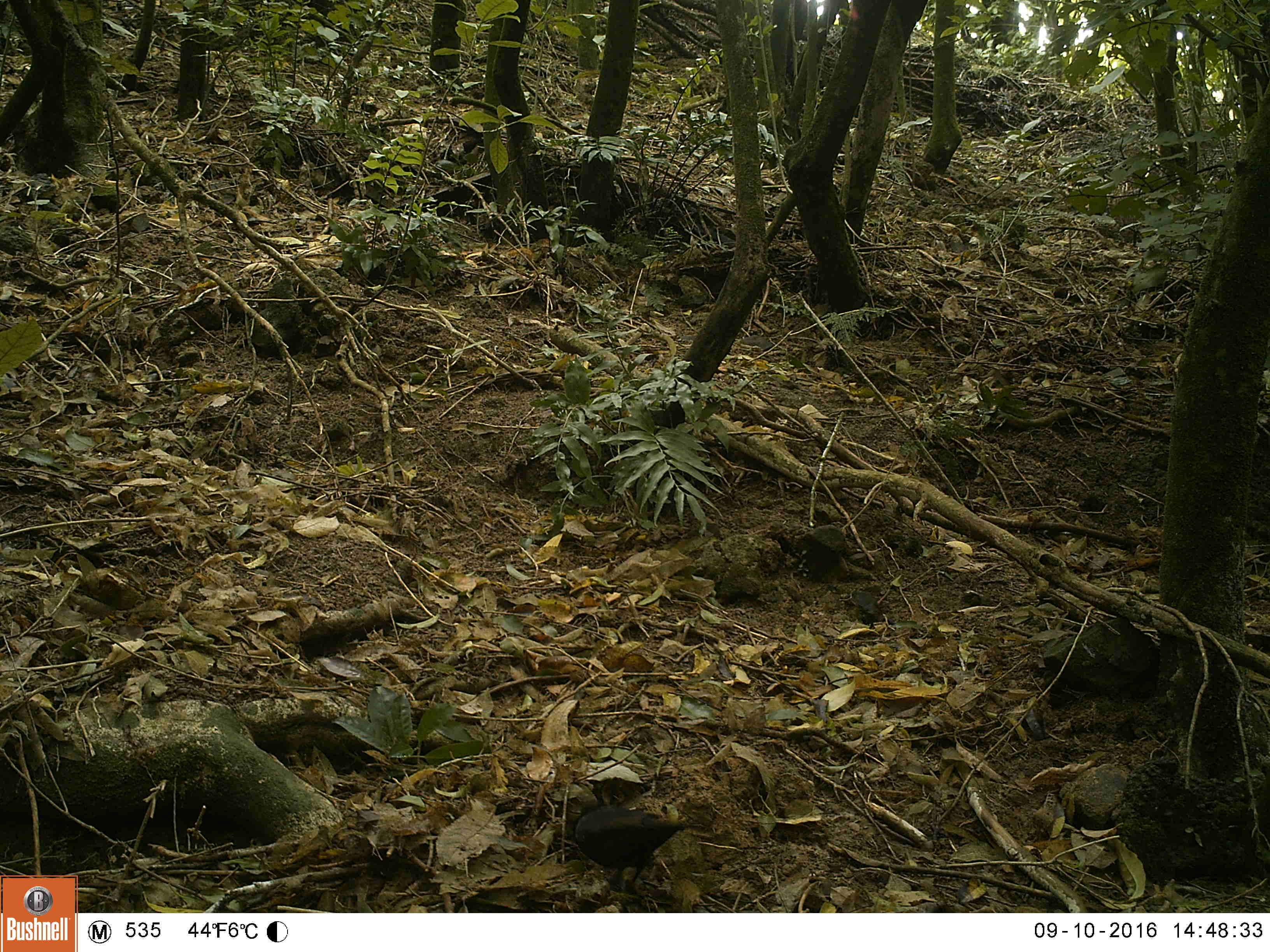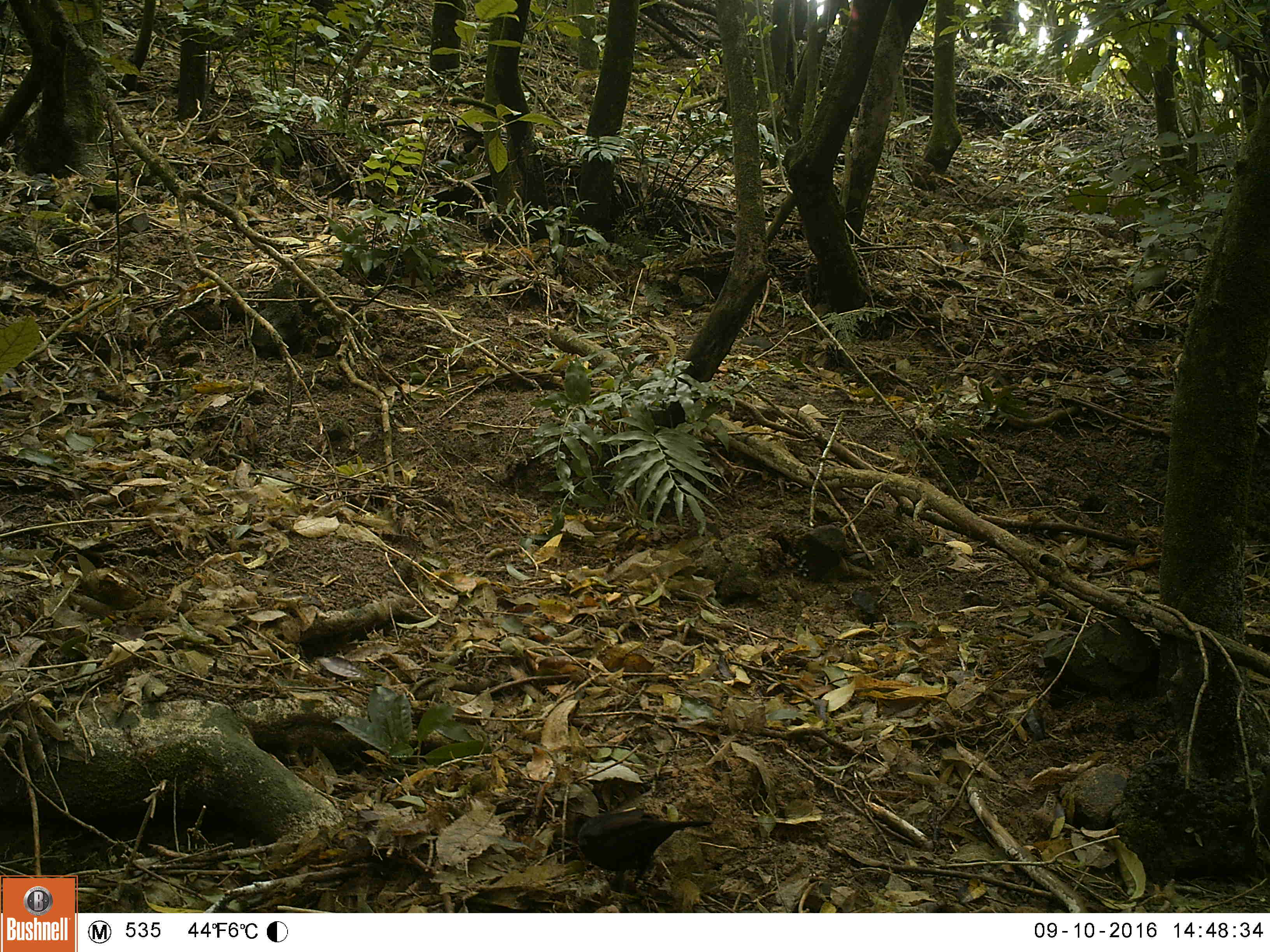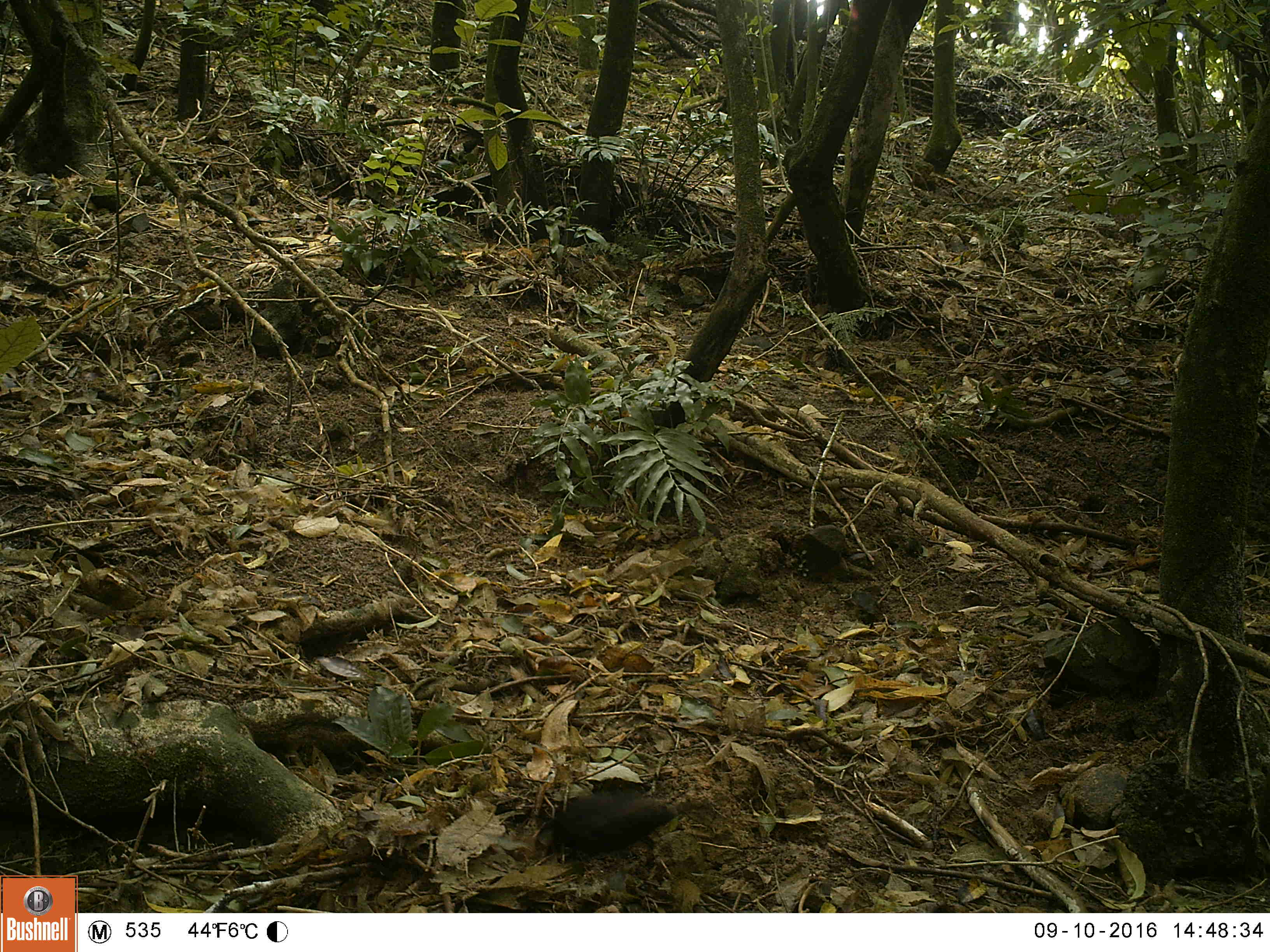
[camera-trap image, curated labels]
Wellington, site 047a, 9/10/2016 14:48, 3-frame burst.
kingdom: Animalia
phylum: Chordata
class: Aves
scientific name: Aves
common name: bird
Bird (Aves).